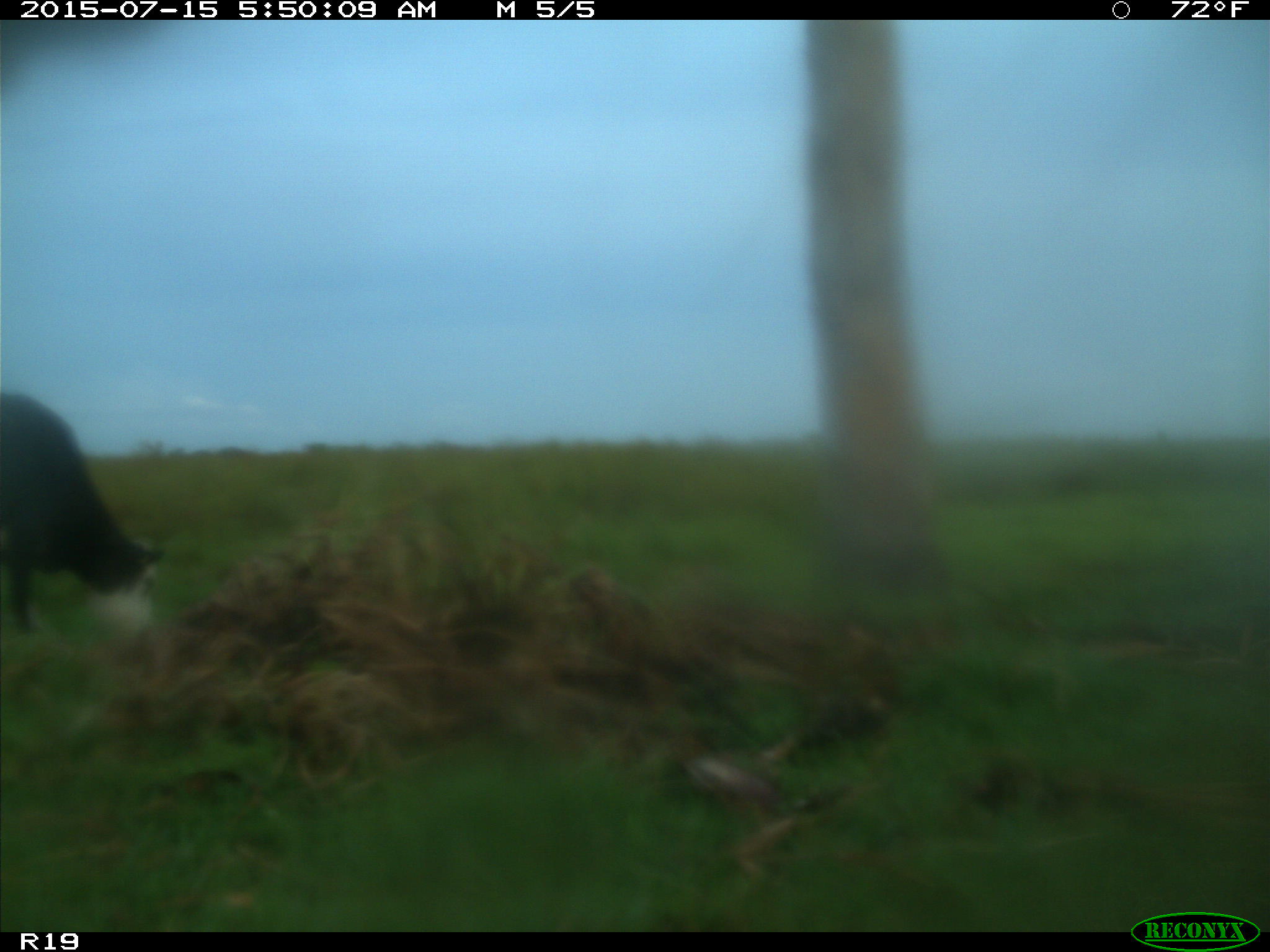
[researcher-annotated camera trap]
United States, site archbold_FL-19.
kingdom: Animalia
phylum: Chordata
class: Mammalia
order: Artiodactyla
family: Bovidae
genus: Bos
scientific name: Bos taurus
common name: domestic cow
Bos taurus (domestic cow).